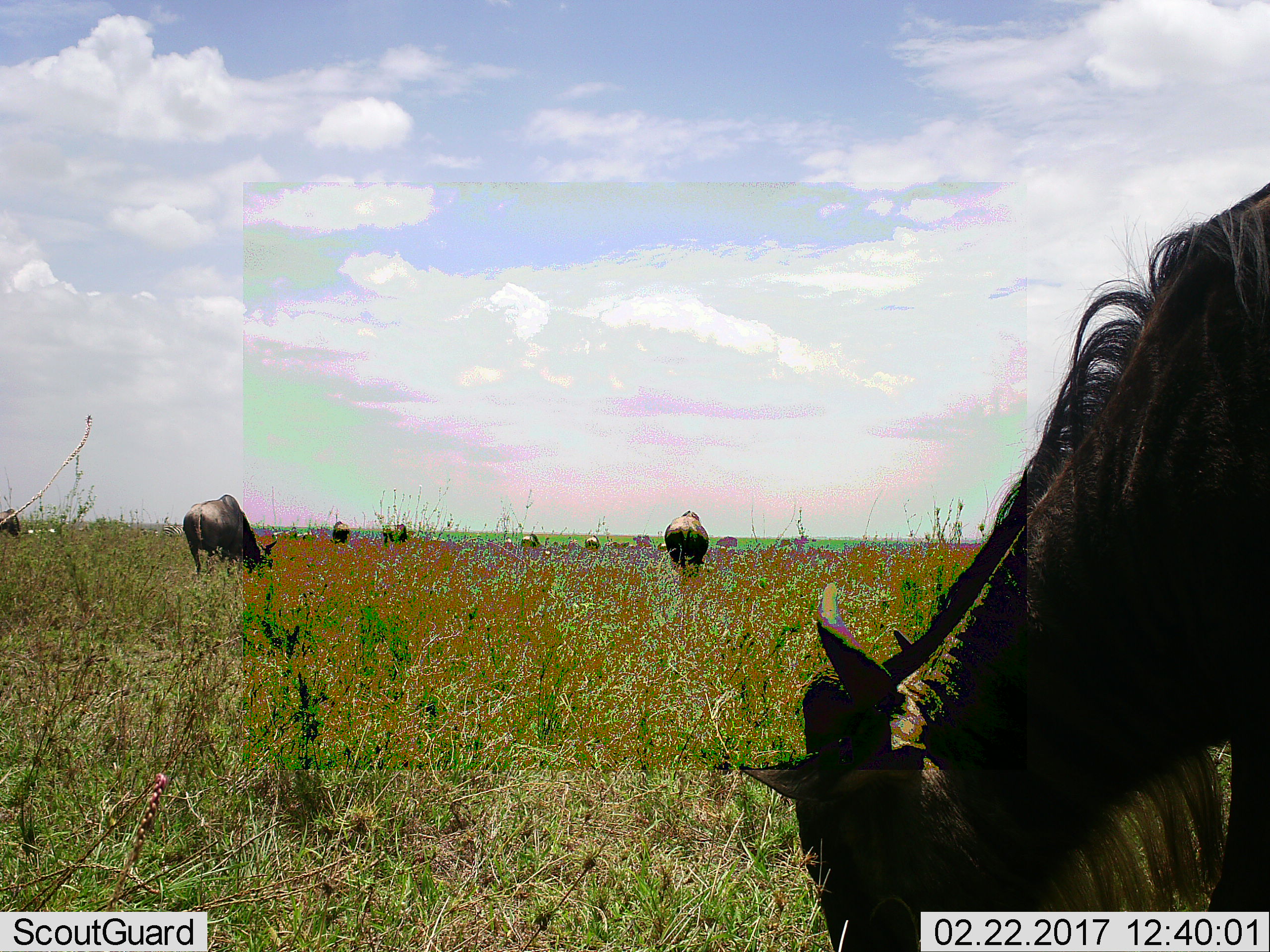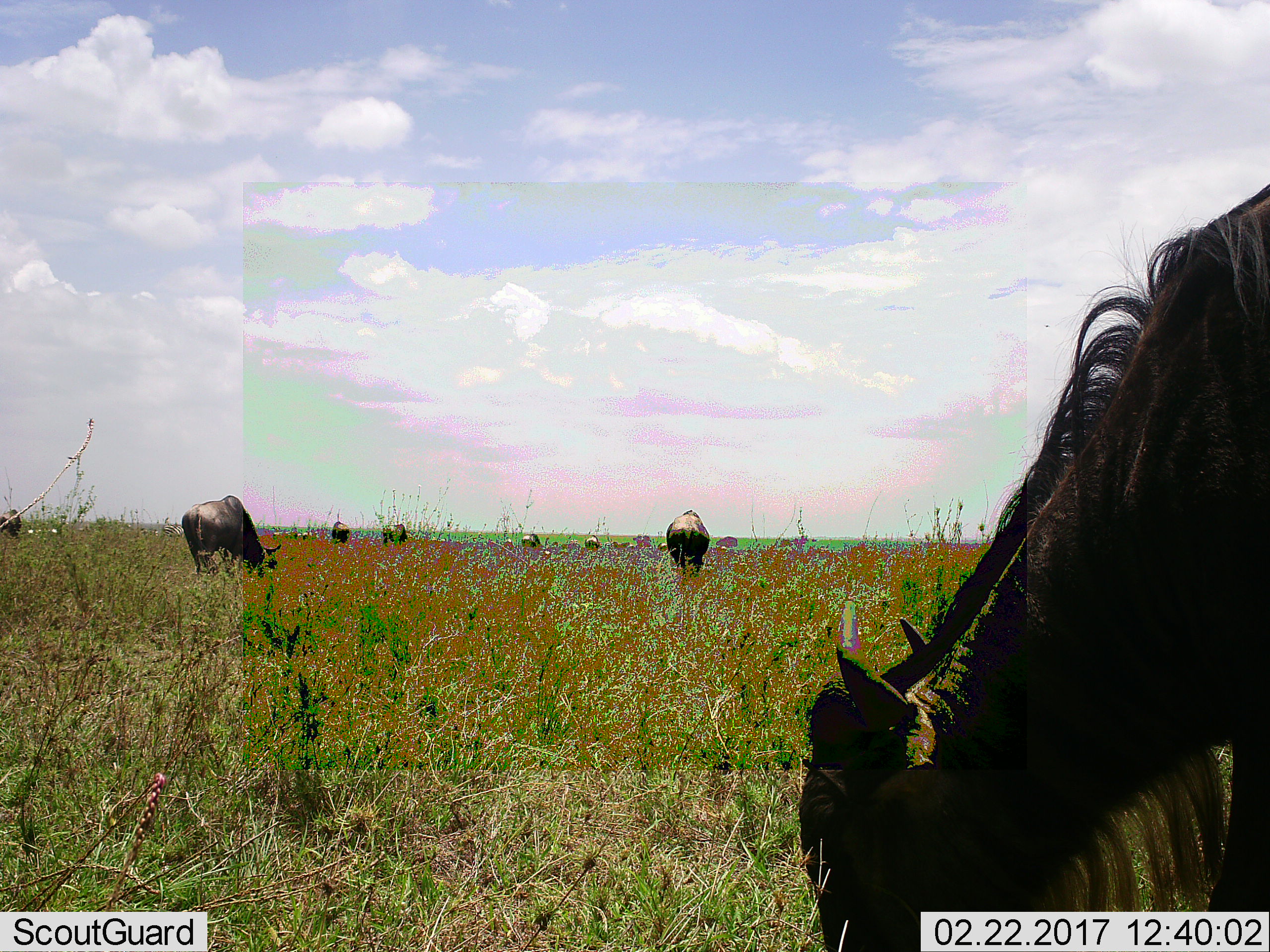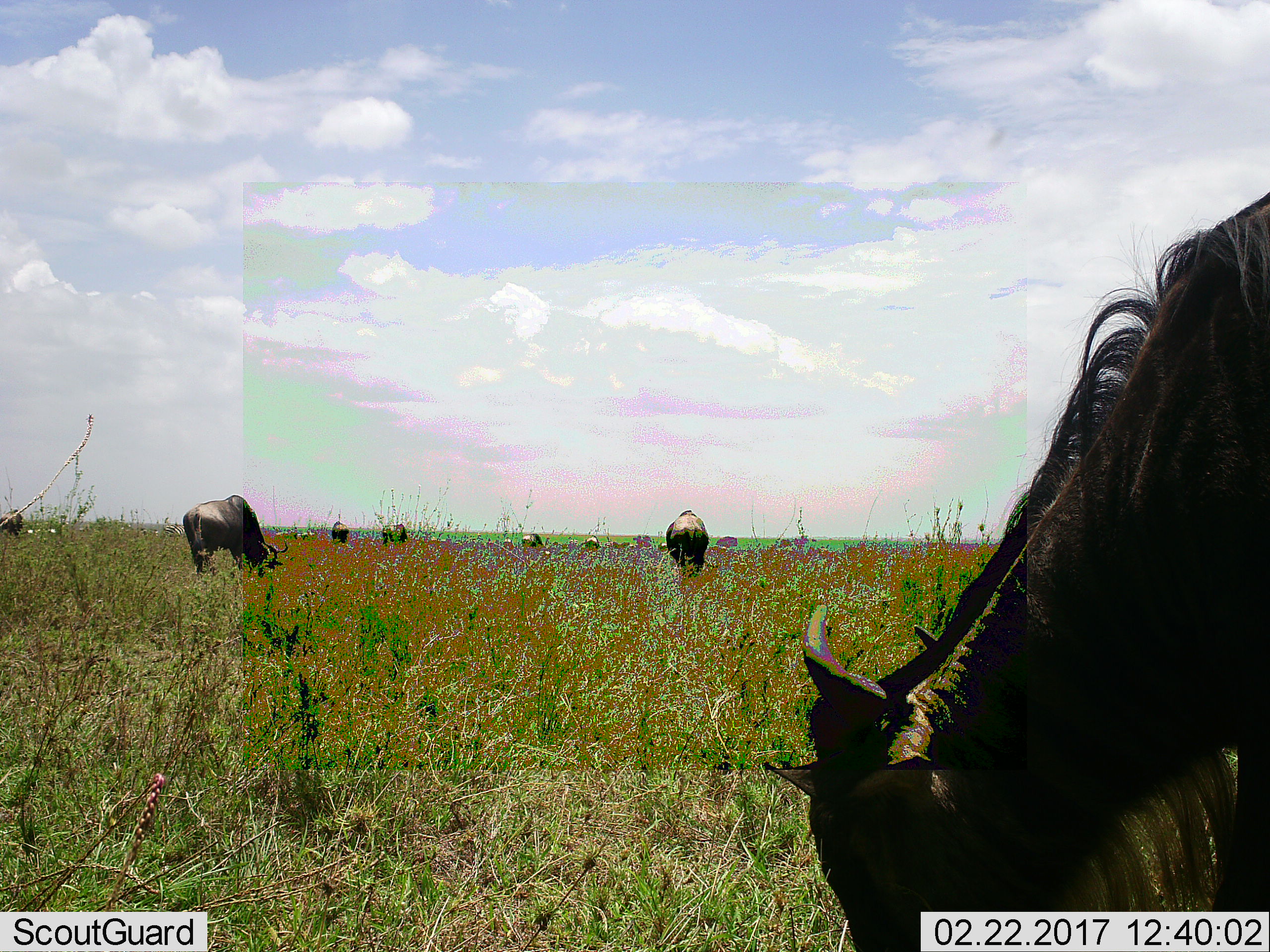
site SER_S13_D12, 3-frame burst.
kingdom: Animalia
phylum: Chordata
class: Mammalia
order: Artiodactyla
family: Bovidae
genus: Connochaetes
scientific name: Connochaetes taurinus taurinus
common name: blue wildebeest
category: wildebeestblue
Wildebeestblue (blue wildebeest) (Connochaetes taurinus taurinus), count 11-50. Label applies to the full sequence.